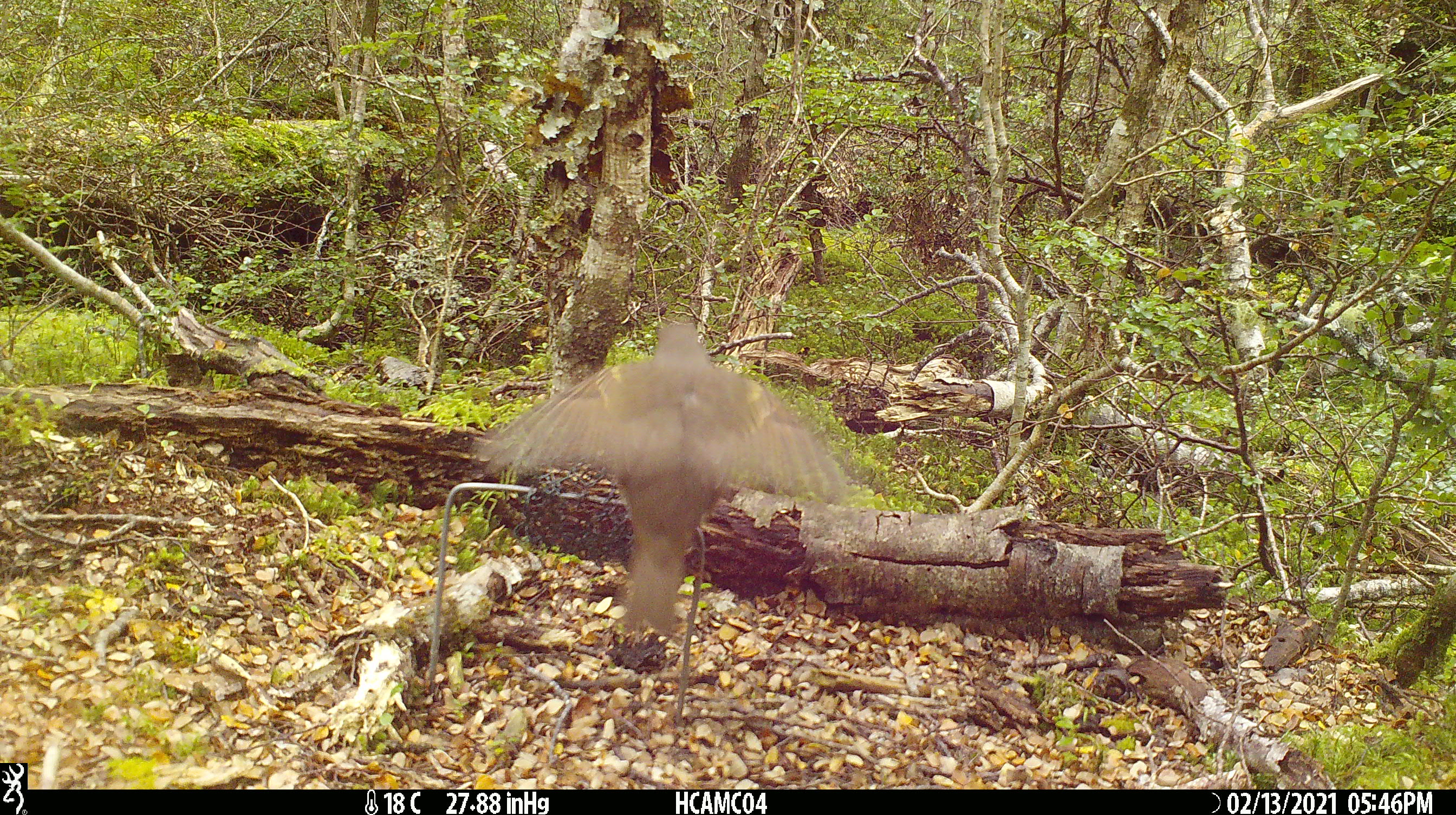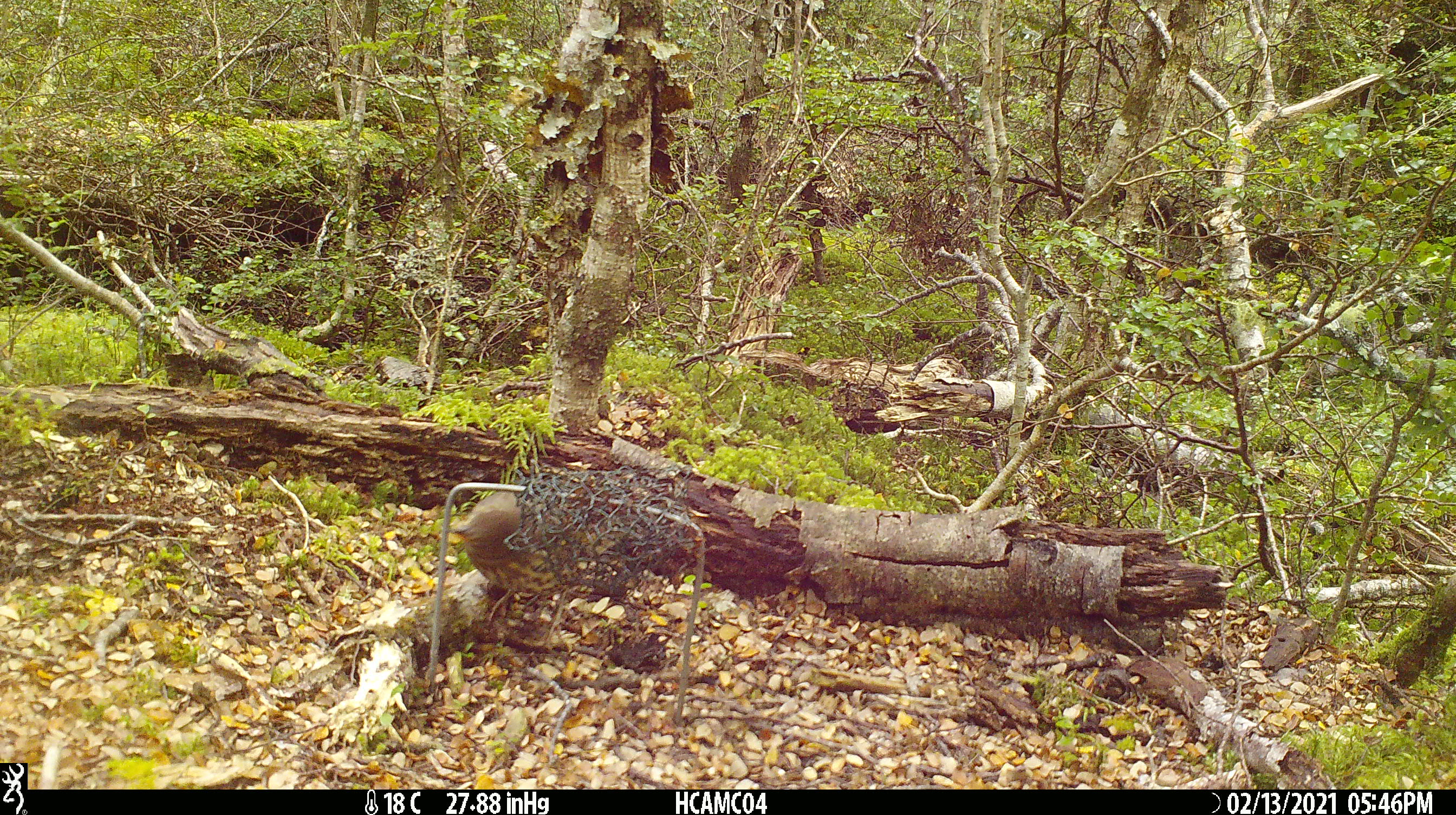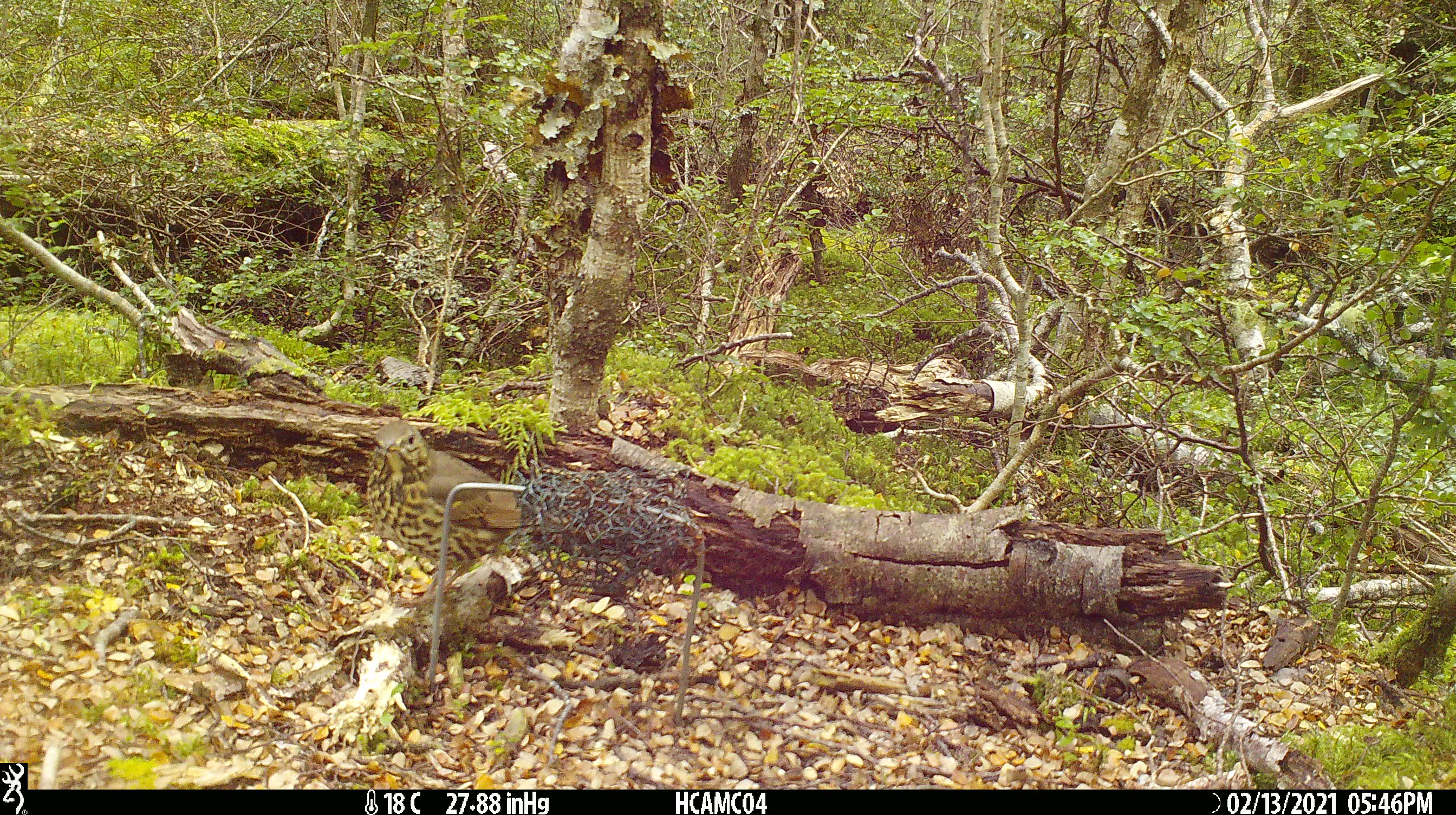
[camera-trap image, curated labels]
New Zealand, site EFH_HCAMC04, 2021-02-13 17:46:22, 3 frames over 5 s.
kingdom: Animalia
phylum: Chordata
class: Aves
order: Passeriformes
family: Turdidae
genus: Turdus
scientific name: Turdus philomelos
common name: song thrush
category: thrush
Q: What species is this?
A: Thrush (song thrush) (Turdus philomelos).